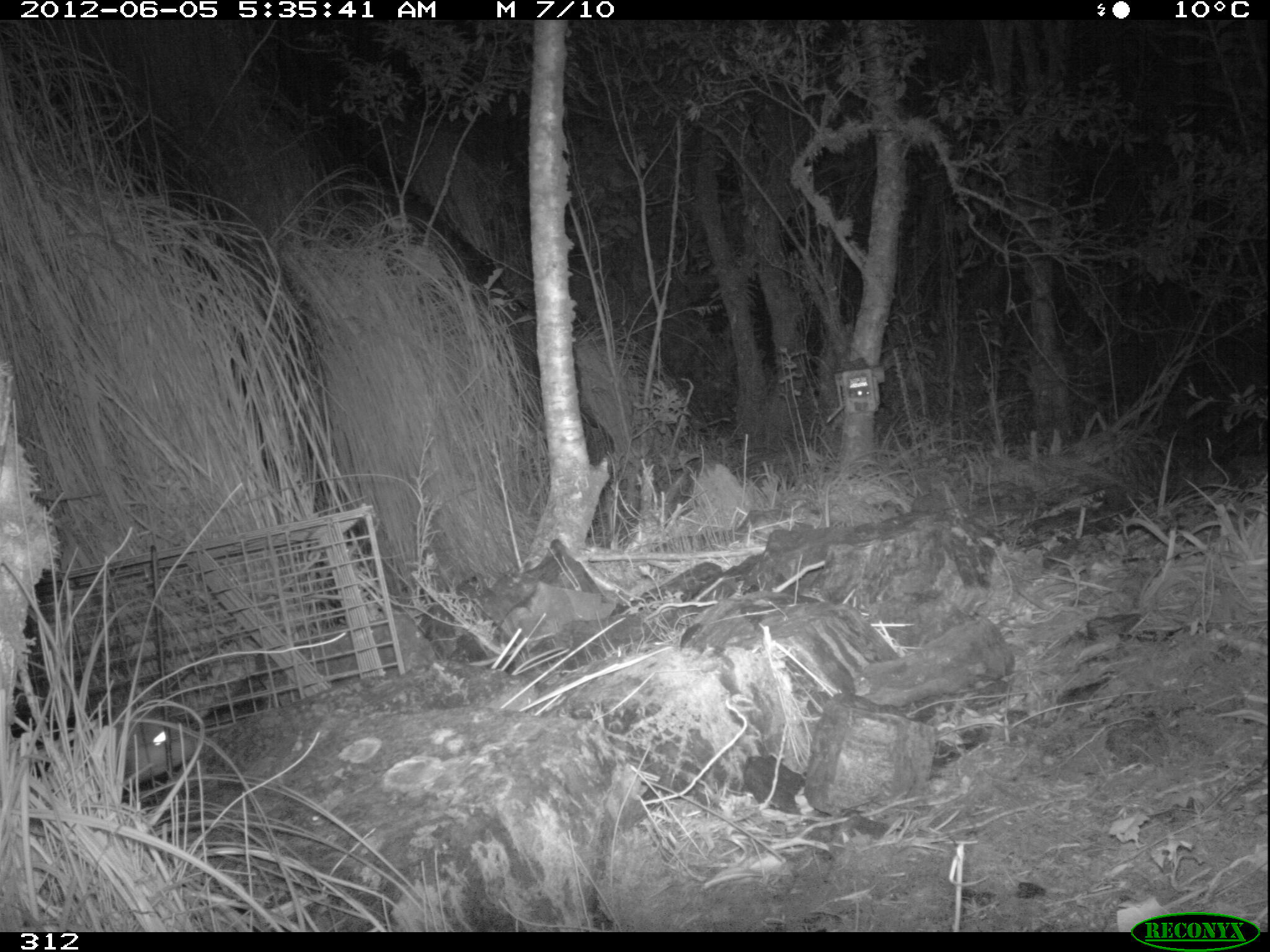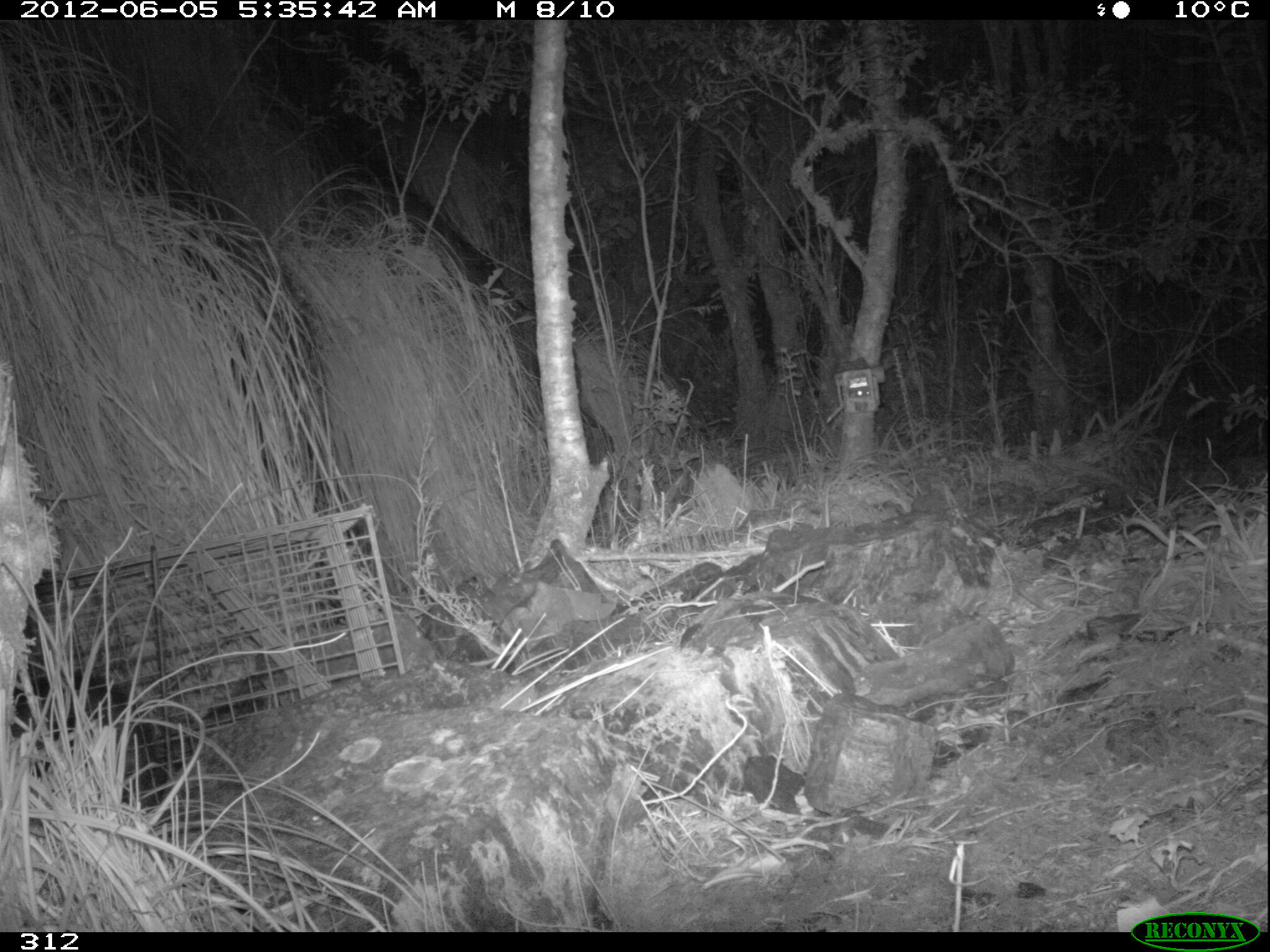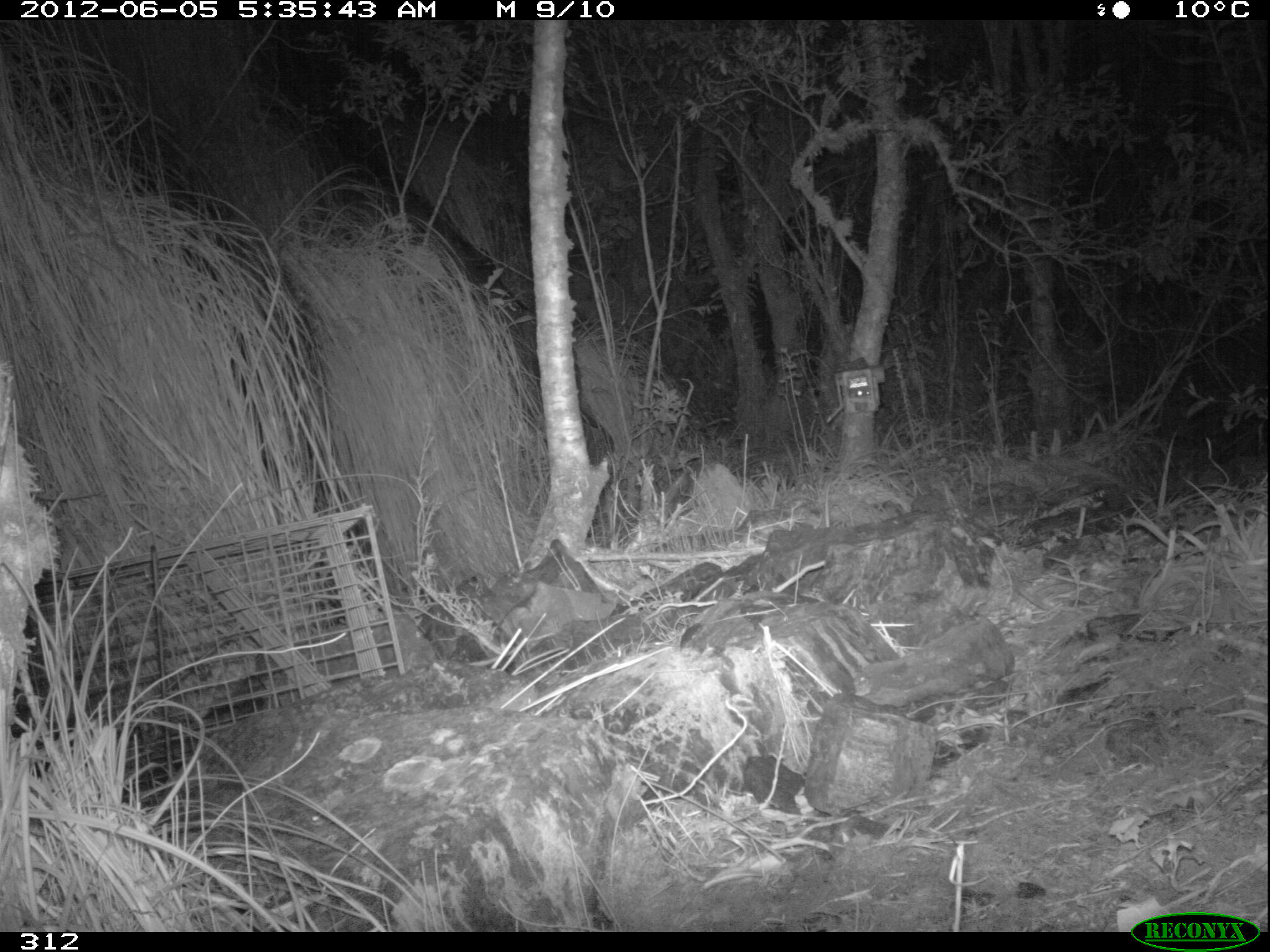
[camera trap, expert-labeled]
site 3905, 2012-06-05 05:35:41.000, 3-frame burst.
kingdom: Animalia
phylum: Chordata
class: Mammalia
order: Didelphimorphia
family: Didelphidae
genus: Didelphis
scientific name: Didelphis pernigra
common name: andean white-eared opossum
Didelphis pernigra (andean white-eared opossum).